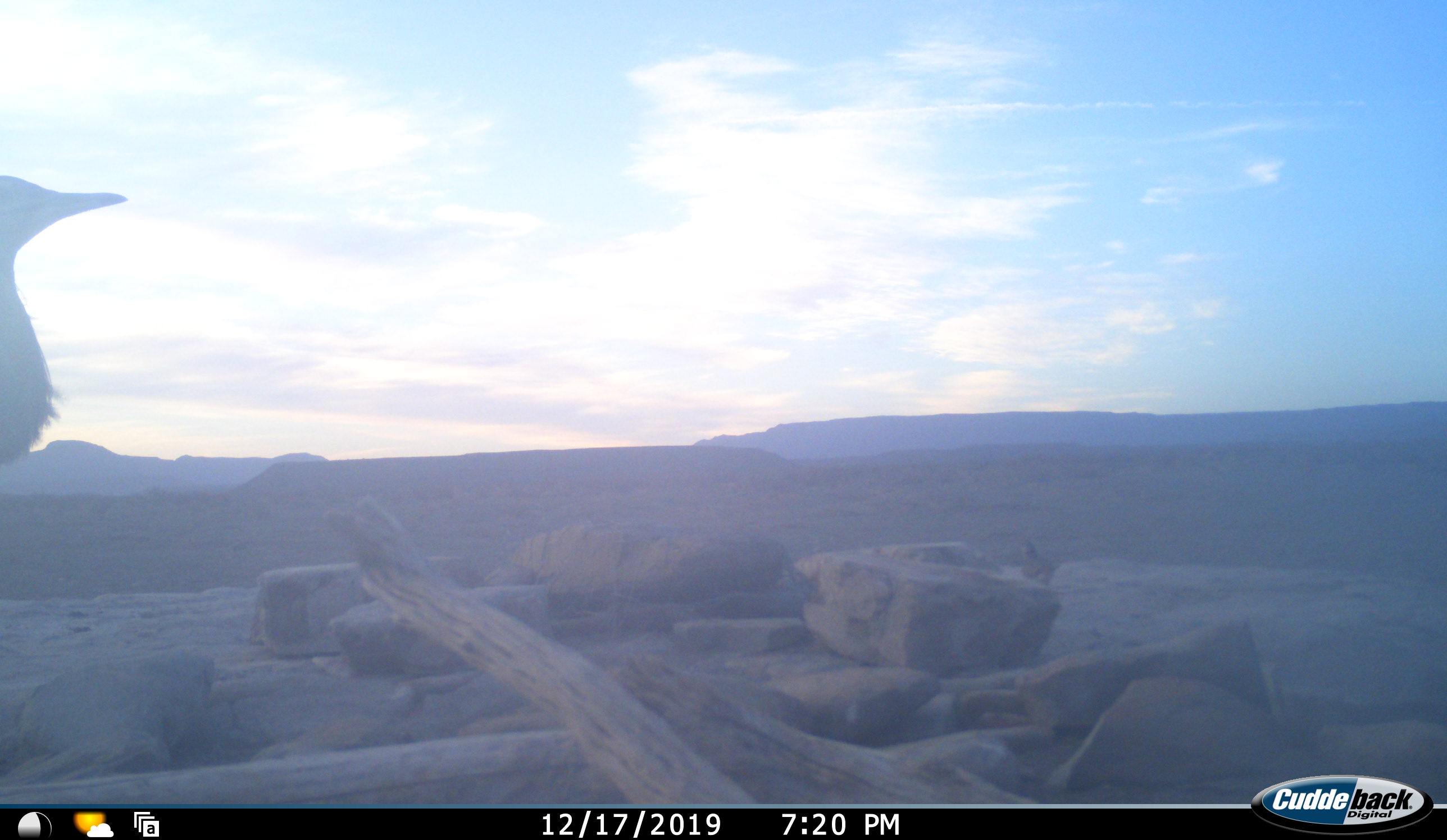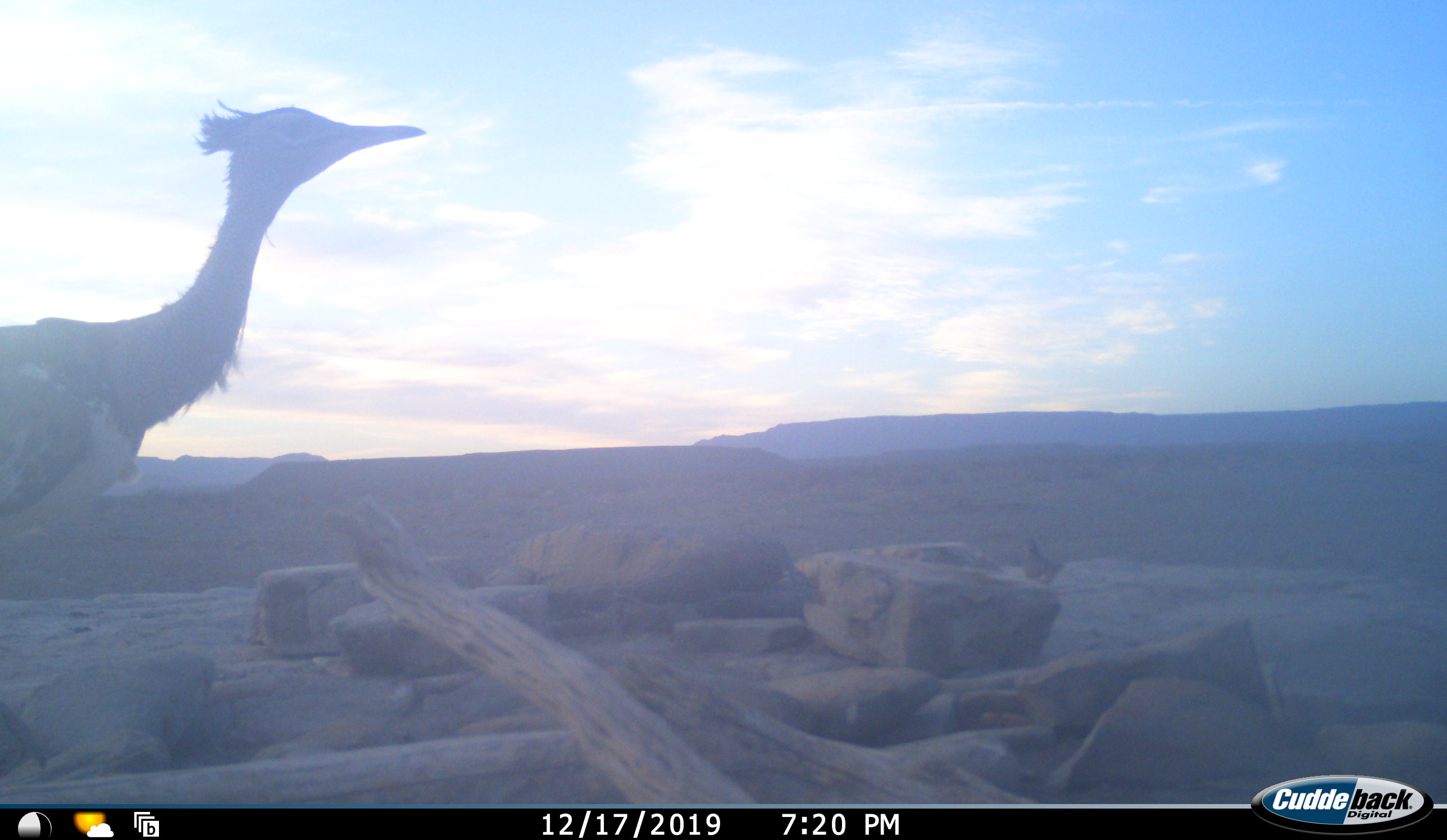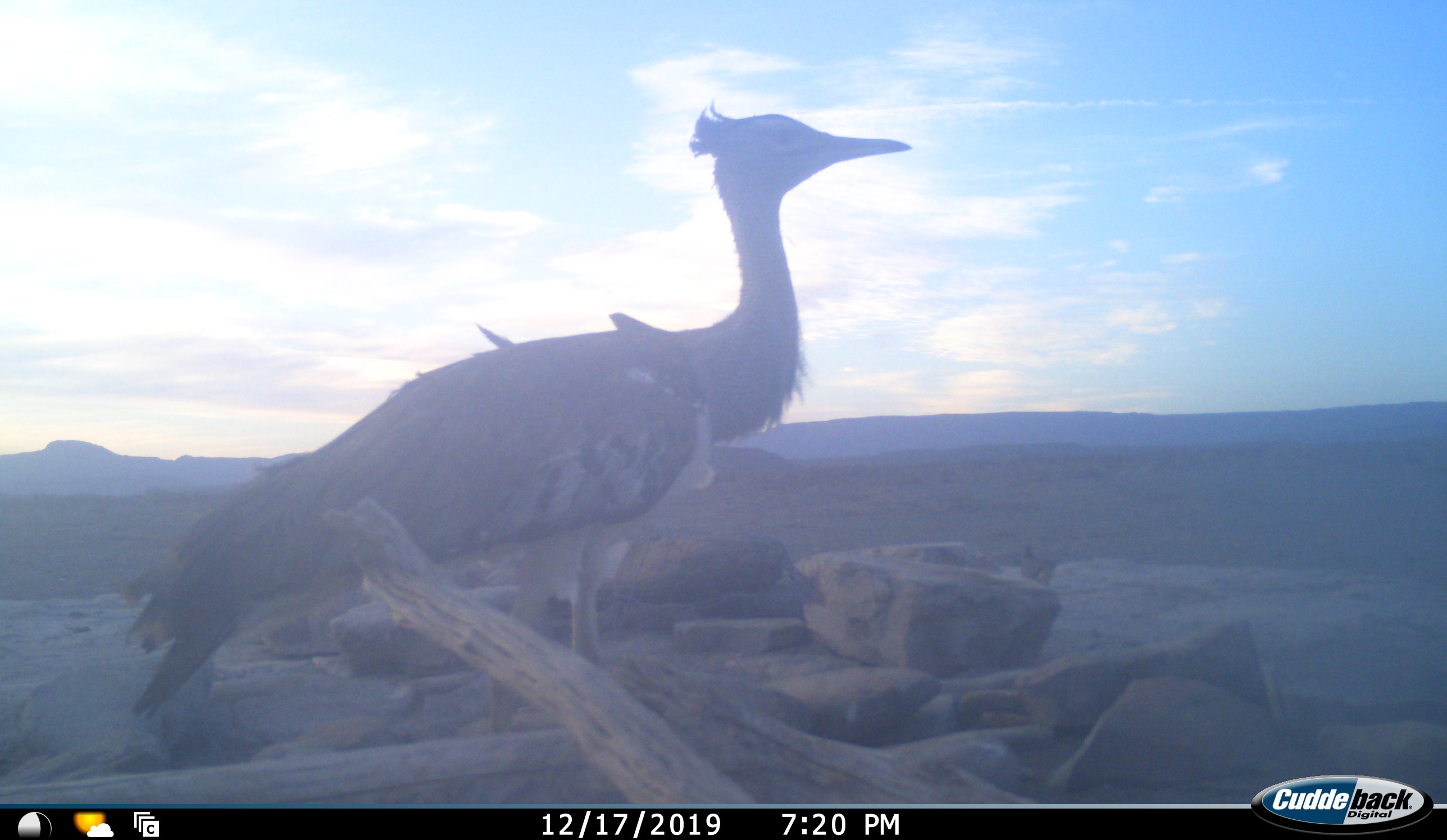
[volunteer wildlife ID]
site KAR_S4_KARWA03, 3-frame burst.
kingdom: Animalia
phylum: Chordata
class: Aves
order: Otidiformes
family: Otididae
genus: Ardeotis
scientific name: Ardeotis kori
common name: kori bustard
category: bustardkori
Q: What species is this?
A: Bustardkori (kori bustard) (Ardeotis kori).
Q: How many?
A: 1.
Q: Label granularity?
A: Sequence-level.